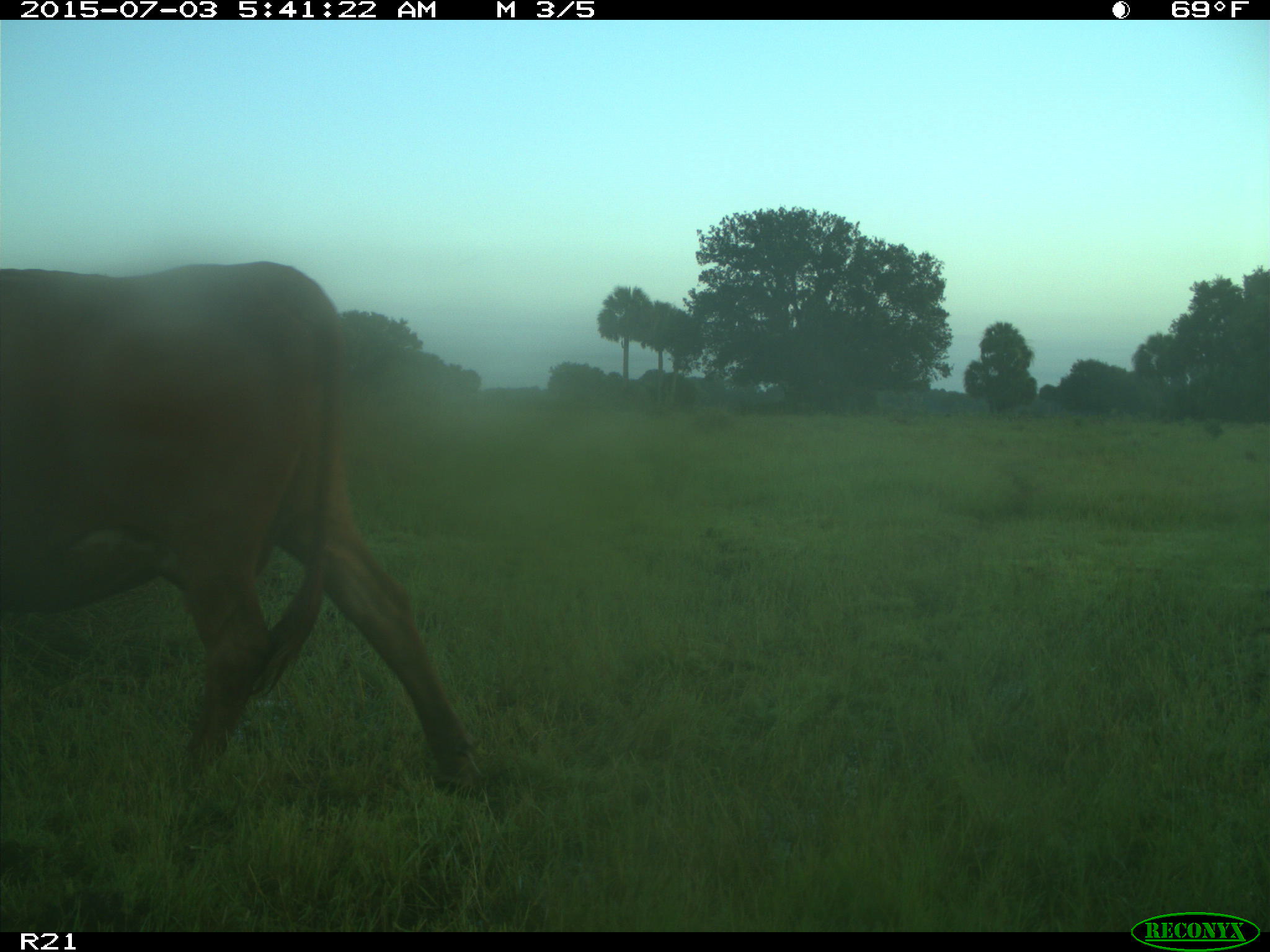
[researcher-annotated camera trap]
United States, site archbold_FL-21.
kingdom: Animalia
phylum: Chordata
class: Mammalia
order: Artiodactyla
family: Bovidae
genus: Bos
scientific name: Bos taurus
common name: domestic cow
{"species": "Bos taurus (domestic cow)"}